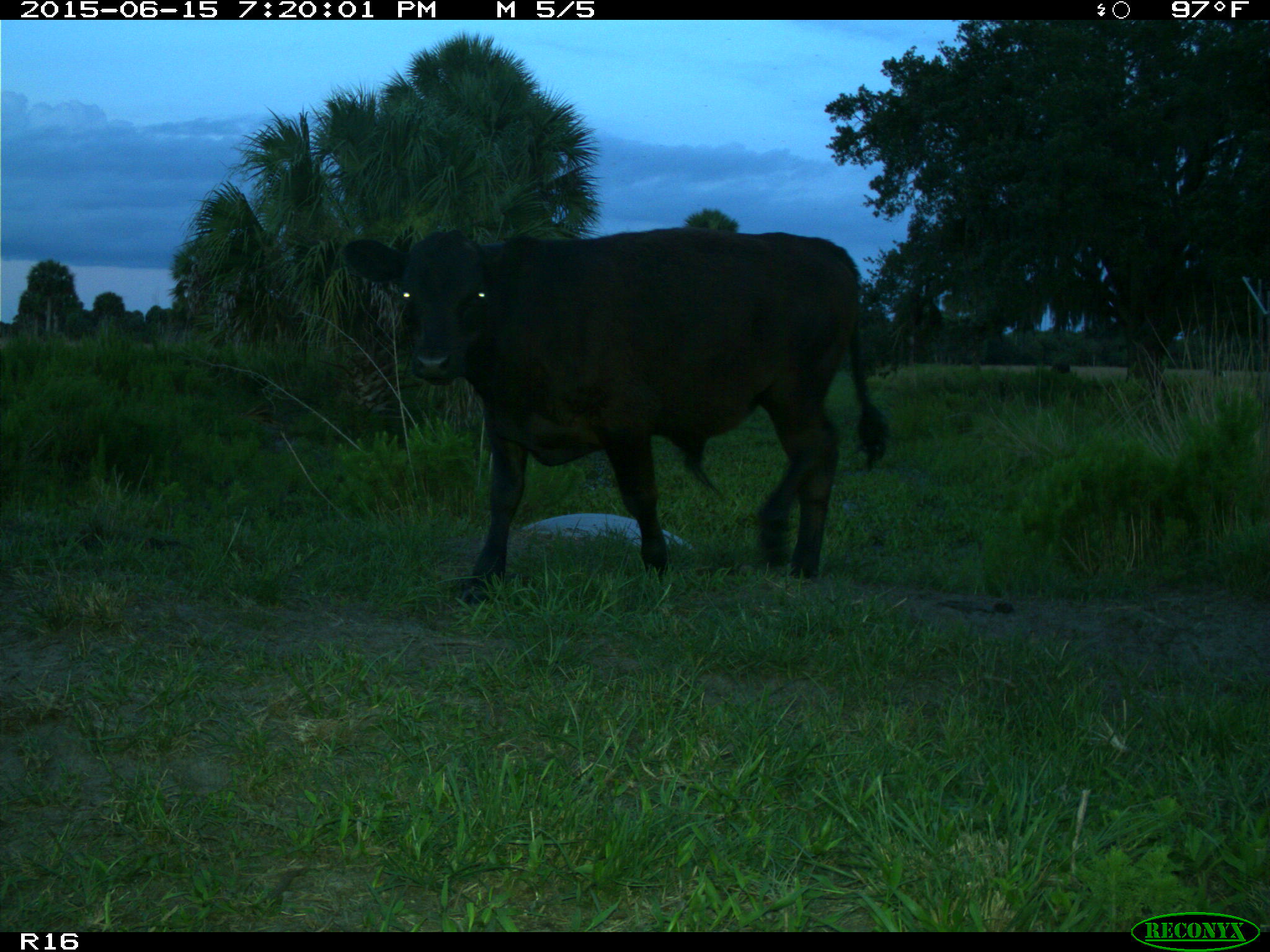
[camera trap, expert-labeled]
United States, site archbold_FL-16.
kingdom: Animalia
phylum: Chordata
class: Mammalia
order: Artiodactyla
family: Bovidae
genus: Bos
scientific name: Bos taurus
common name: domestic cow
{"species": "Bos taurus (domestic cow)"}